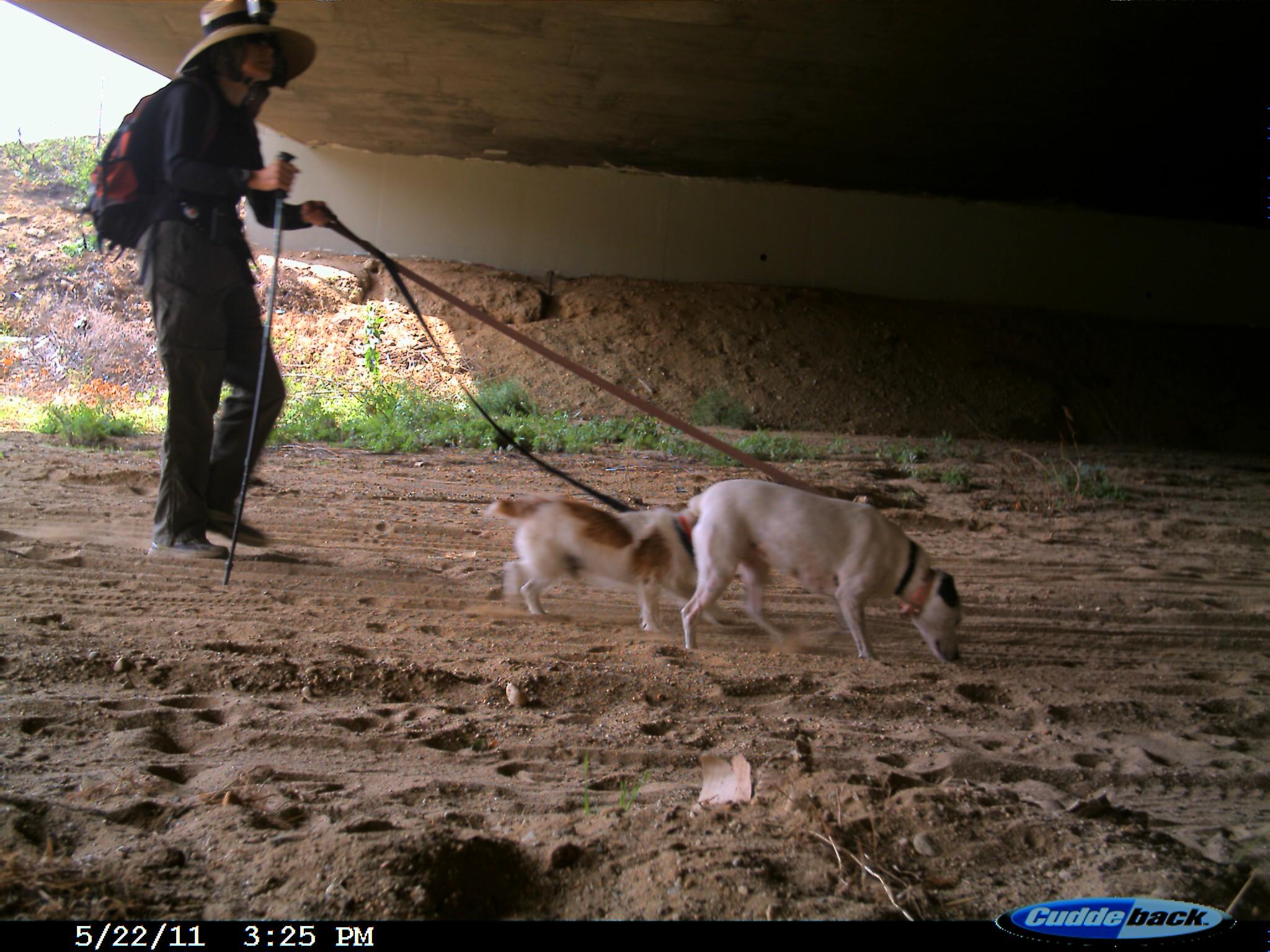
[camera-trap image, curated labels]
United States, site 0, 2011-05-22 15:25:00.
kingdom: Animalia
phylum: Chordata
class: Mammalia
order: Carnivora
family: Canidae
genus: Canis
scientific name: Canis familiaris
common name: domestic dog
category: dog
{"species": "dog (domestic dog) (Canis familiaris)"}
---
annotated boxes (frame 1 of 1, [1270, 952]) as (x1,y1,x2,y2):
dog: (665,463,987,668); (478,481,711,636)